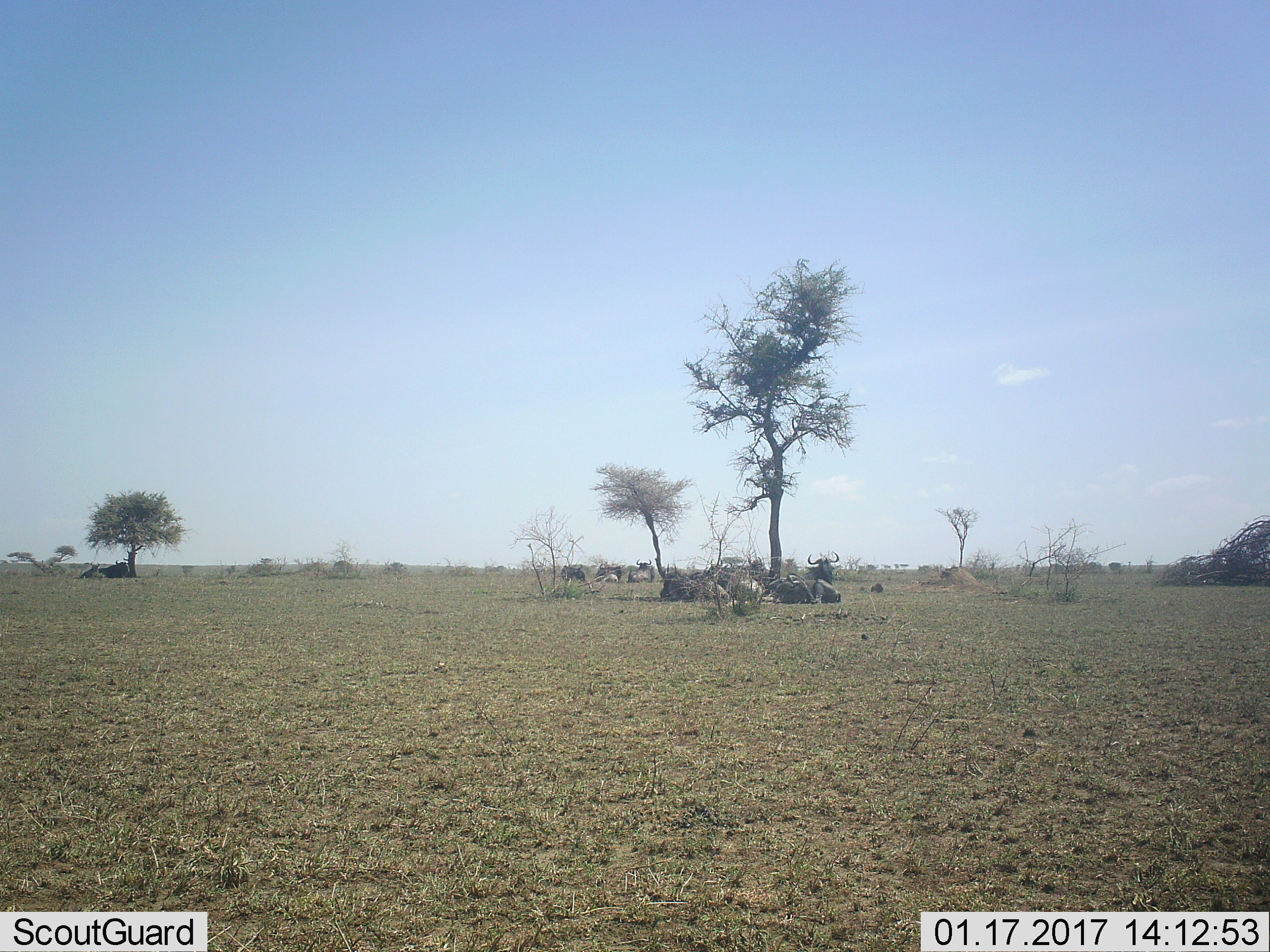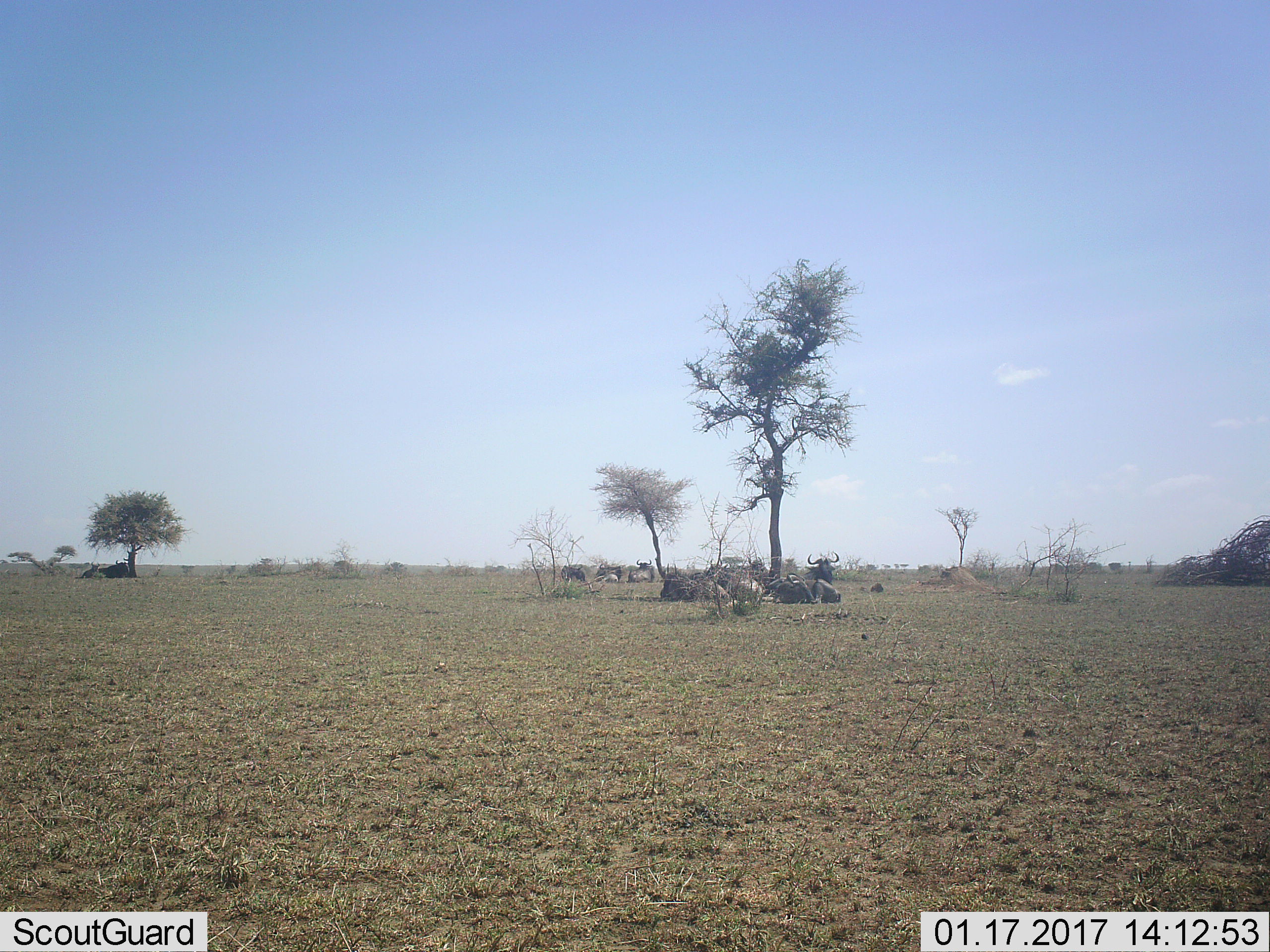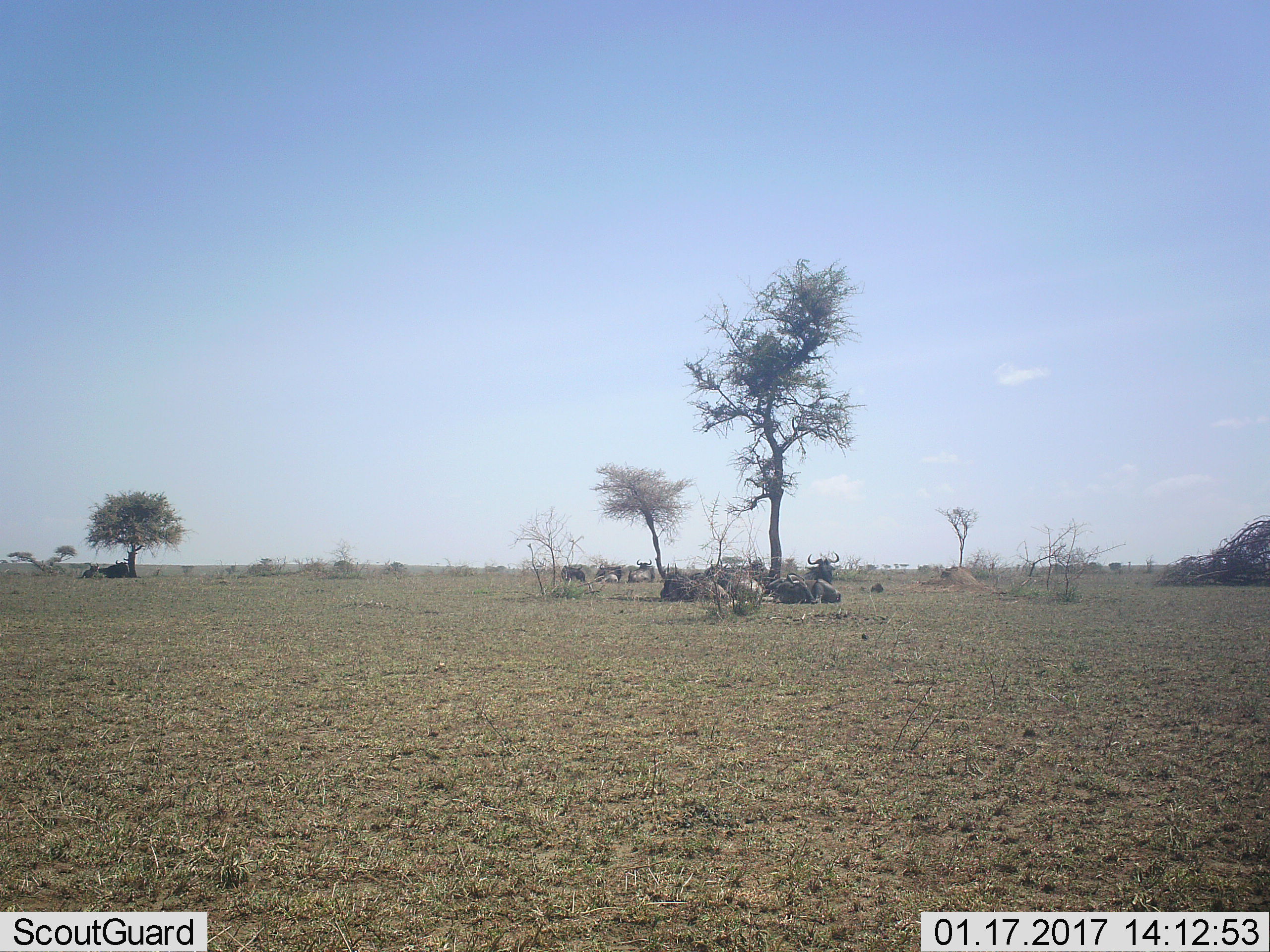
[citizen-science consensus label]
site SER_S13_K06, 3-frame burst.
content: unidentified animal